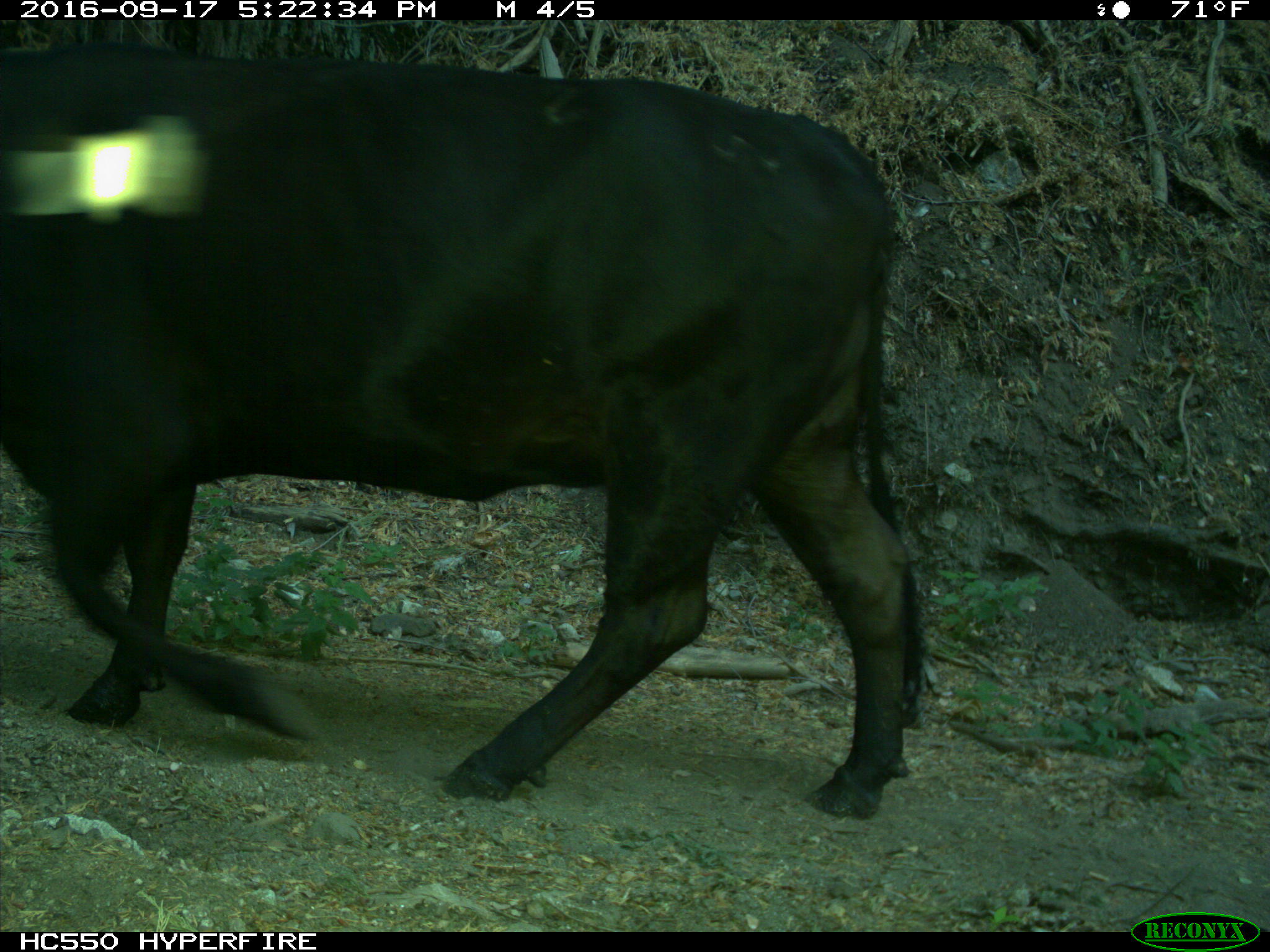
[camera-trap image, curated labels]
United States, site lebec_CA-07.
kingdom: Animalia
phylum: Chordata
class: Mammalia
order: Artiodactyla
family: Bovidae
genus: Bos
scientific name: Bos taurus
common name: domestic cow